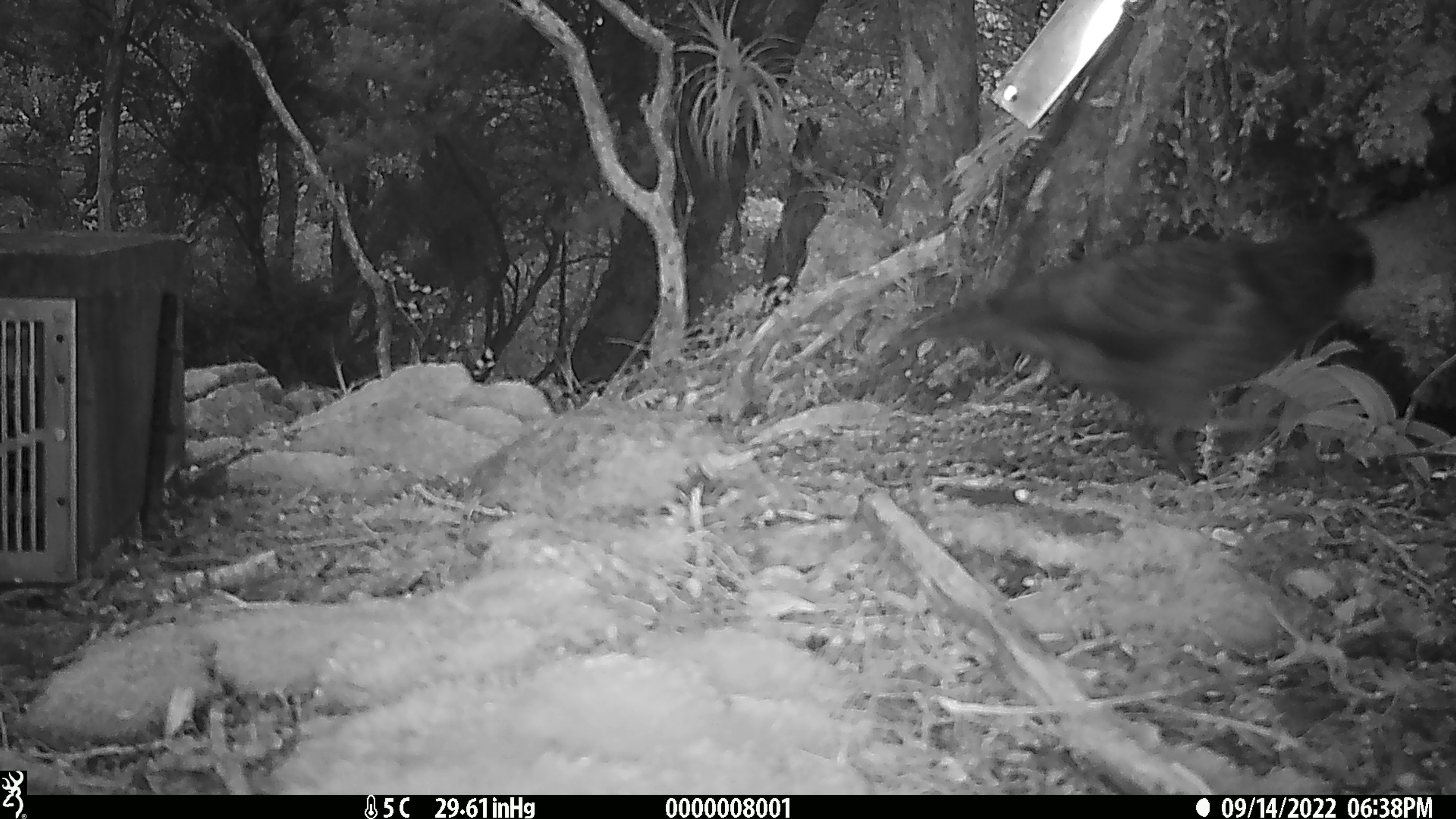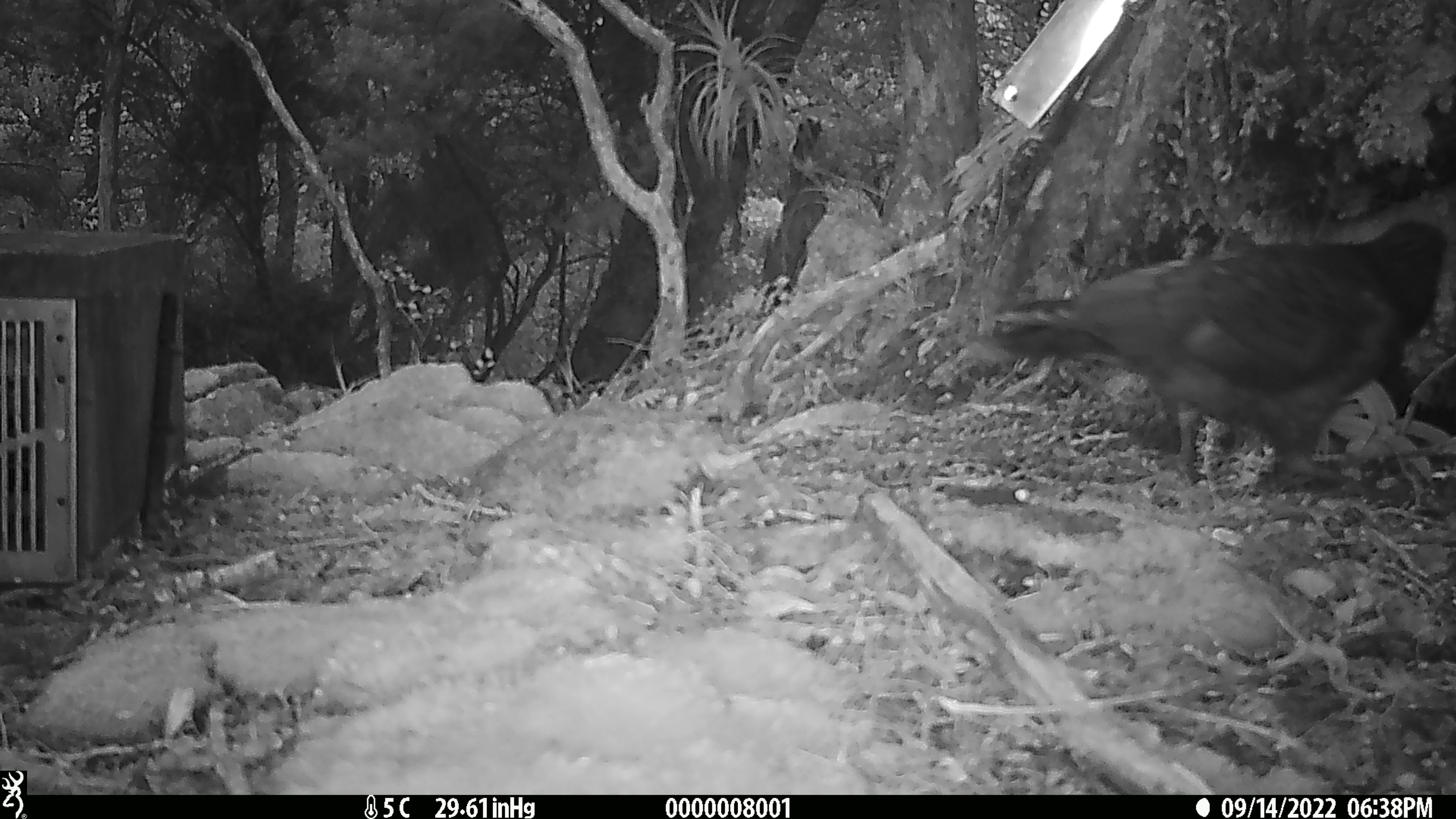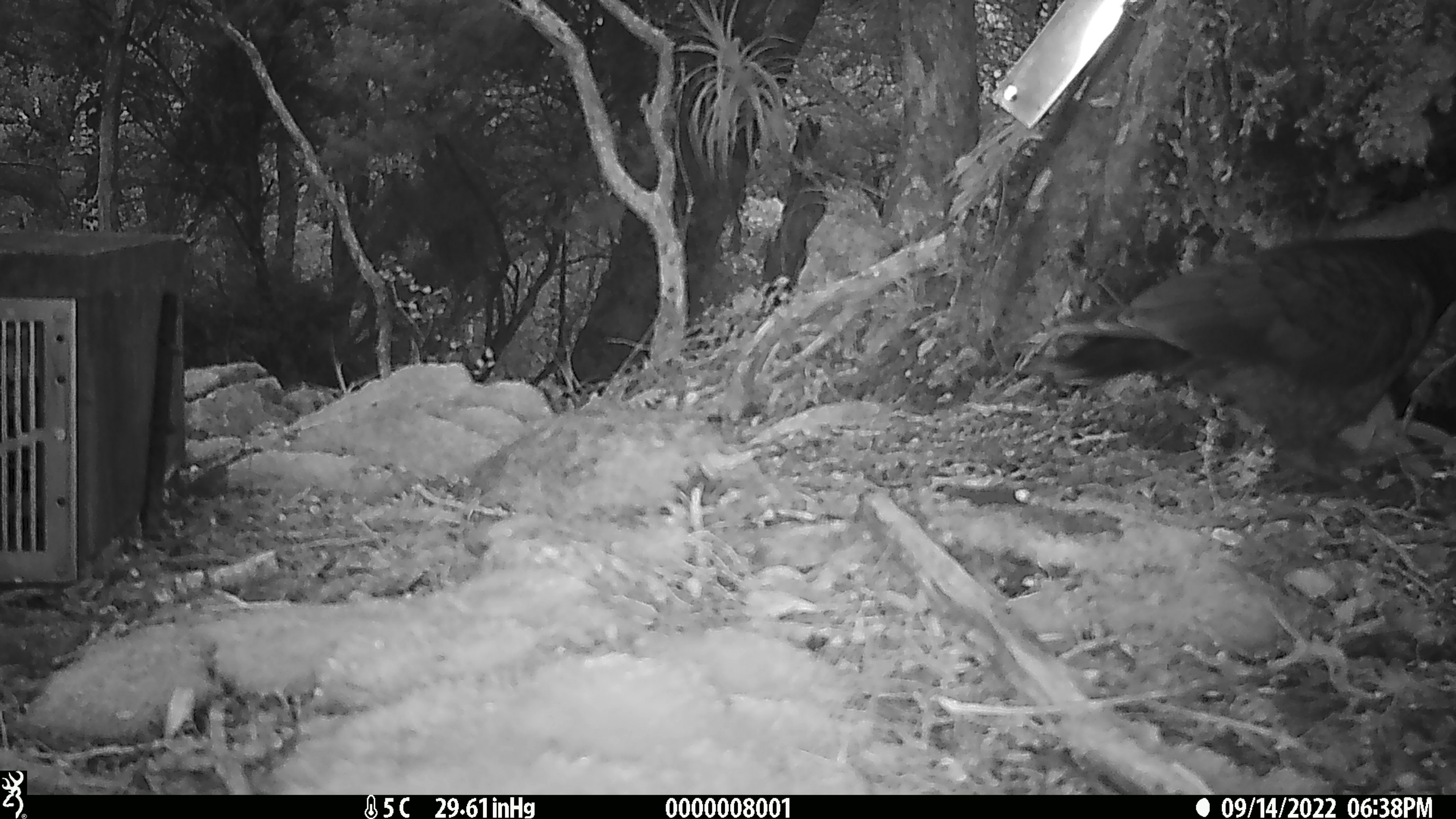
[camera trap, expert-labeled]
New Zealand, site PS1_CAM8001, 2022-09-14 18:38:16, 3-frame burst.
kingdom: Animalia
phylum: Chordata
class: Aves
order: Psittaciformes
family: Strigopidae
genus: Nestor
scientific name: Nestor notabilis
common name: kea